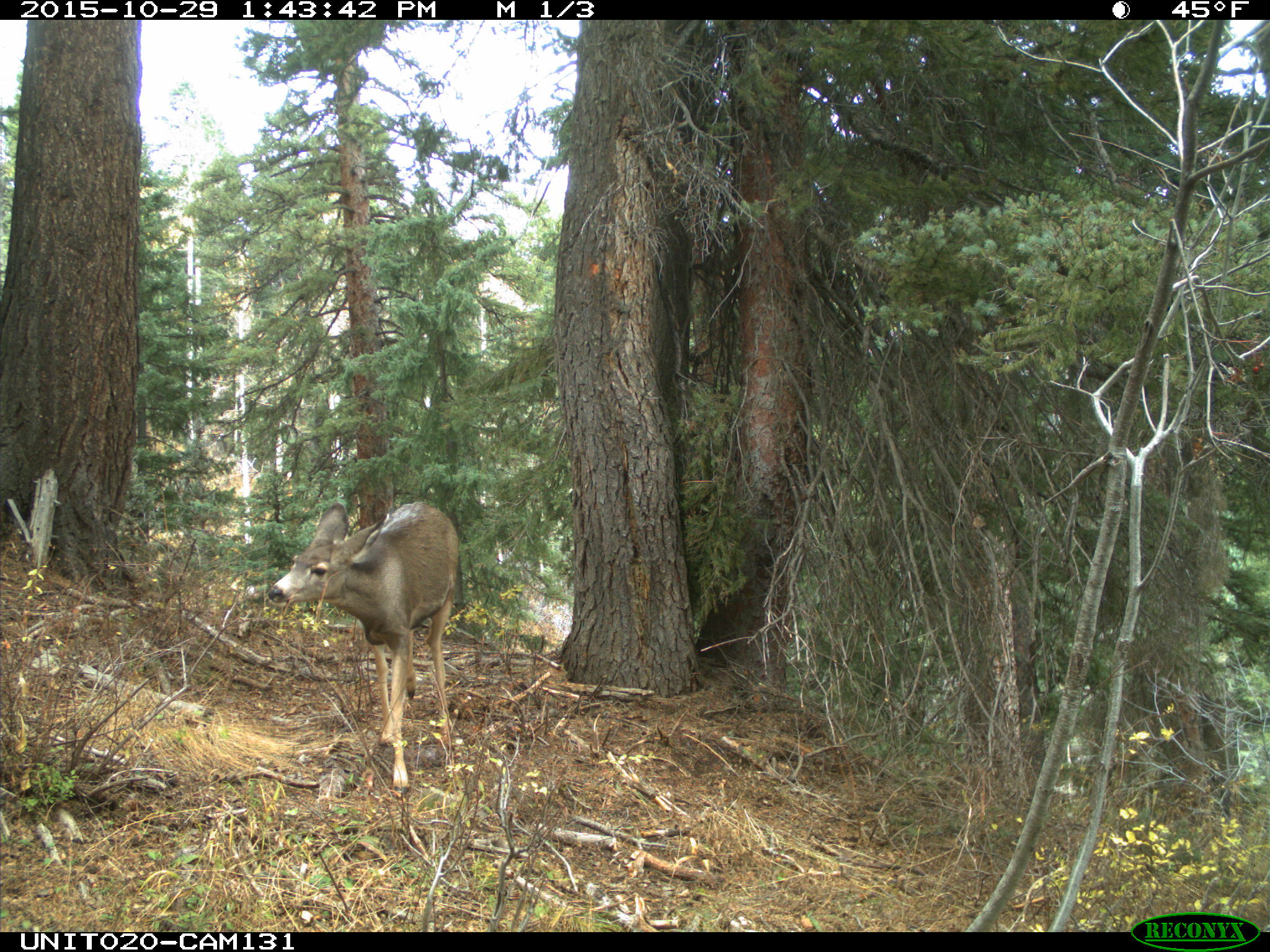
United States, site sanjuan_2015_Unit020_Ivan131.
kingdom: Animalia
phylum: Chordata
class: Mammalia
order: Artiodactyla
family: Cervidae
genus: Odocoileus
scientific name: Odocoileus hemionus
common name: mule deer